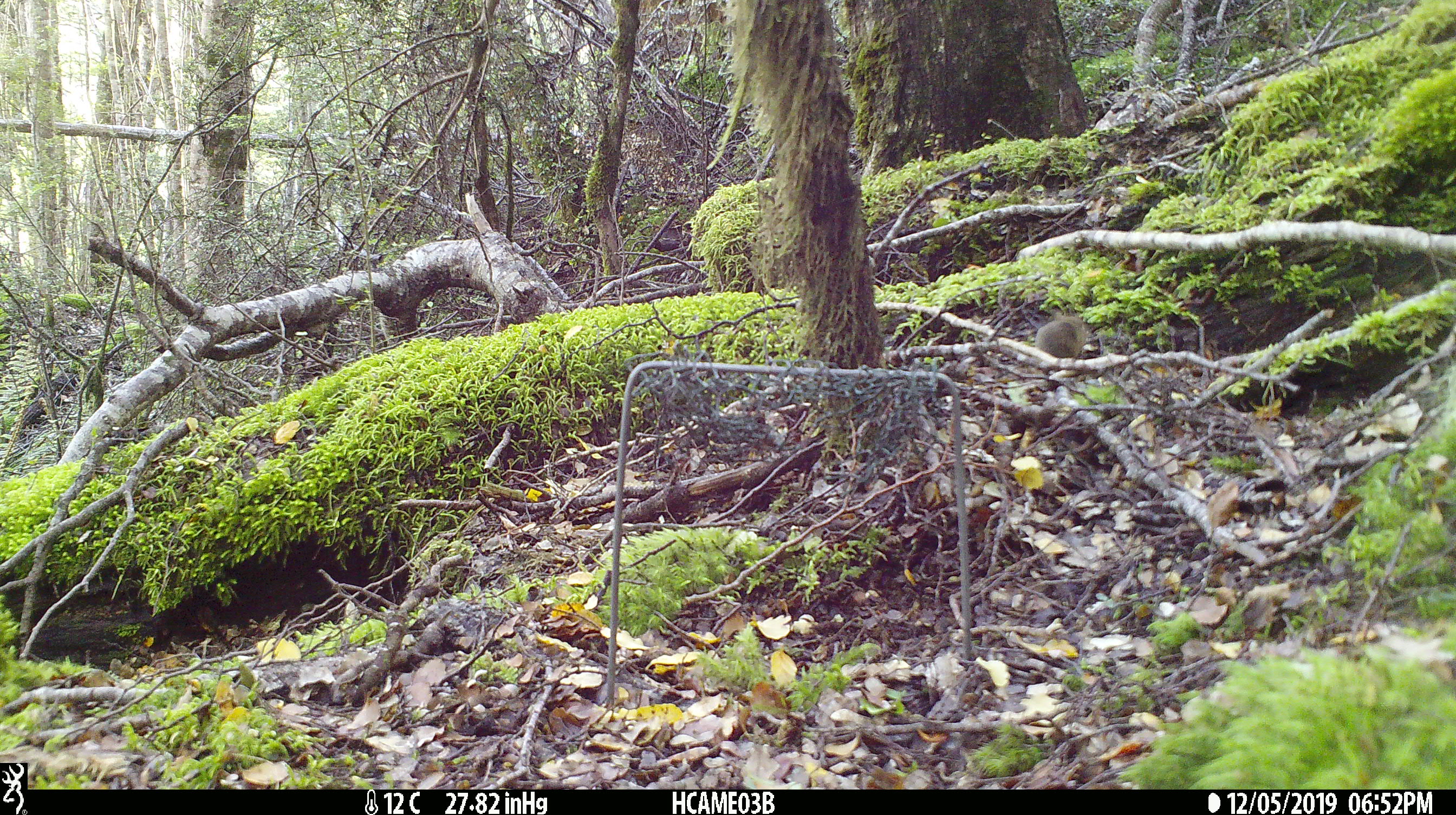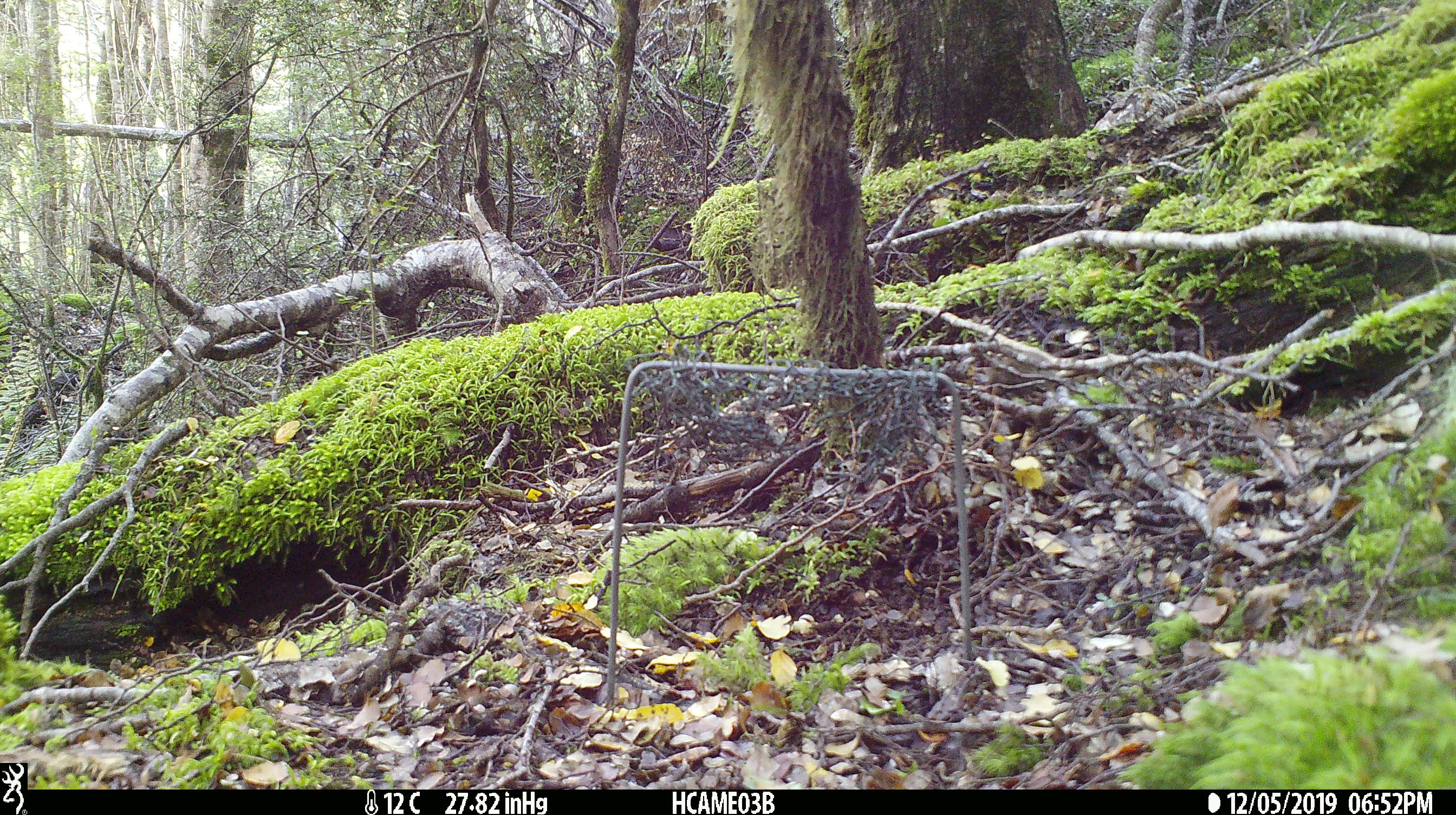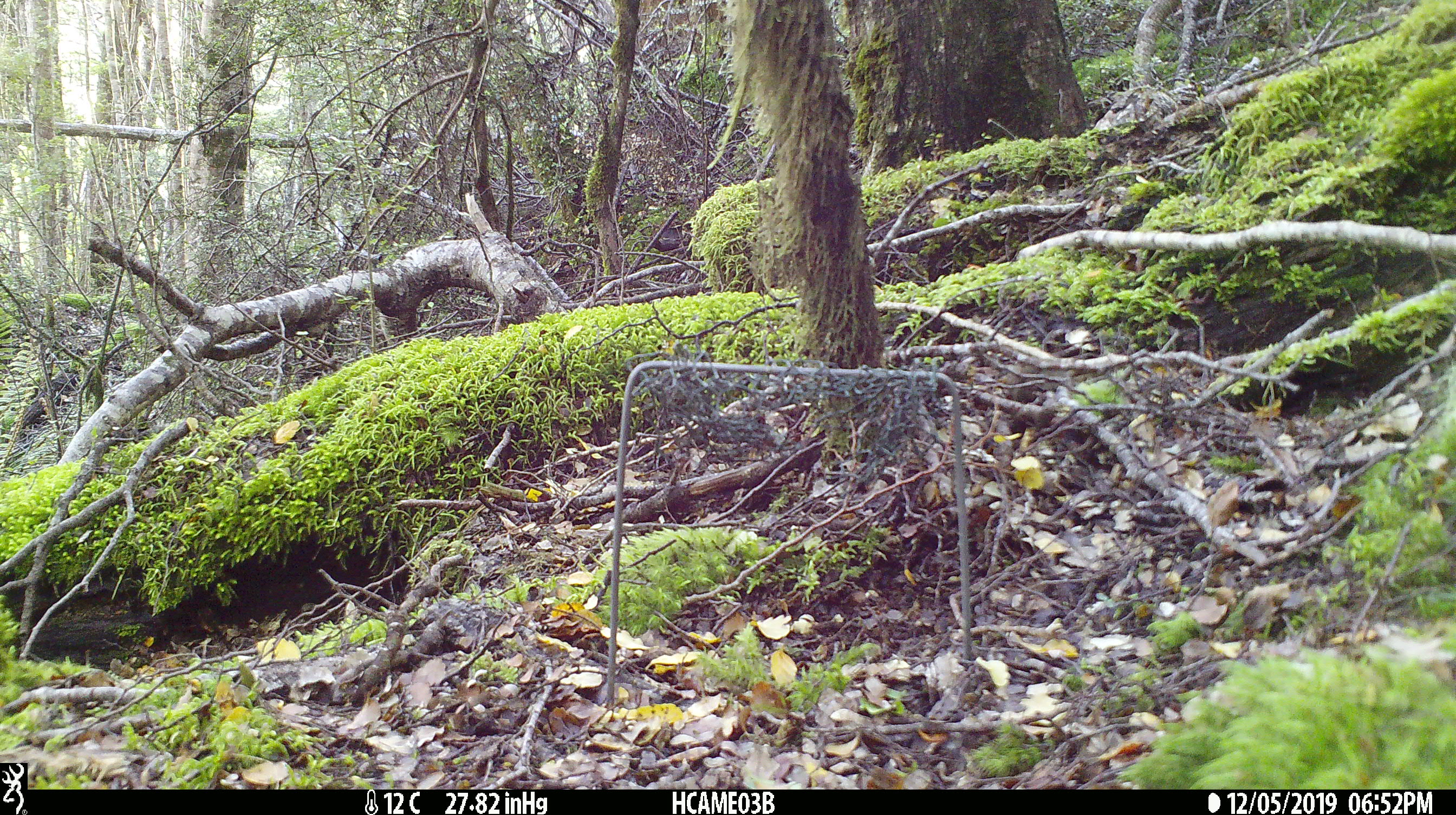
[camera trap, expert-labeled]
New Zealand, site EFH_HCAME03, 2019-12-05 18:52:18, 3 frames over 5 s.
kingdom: Animalia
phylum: Chordata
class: Mammalia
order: Rodentia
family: Muridae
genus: Mus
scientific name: Mus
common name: mouse